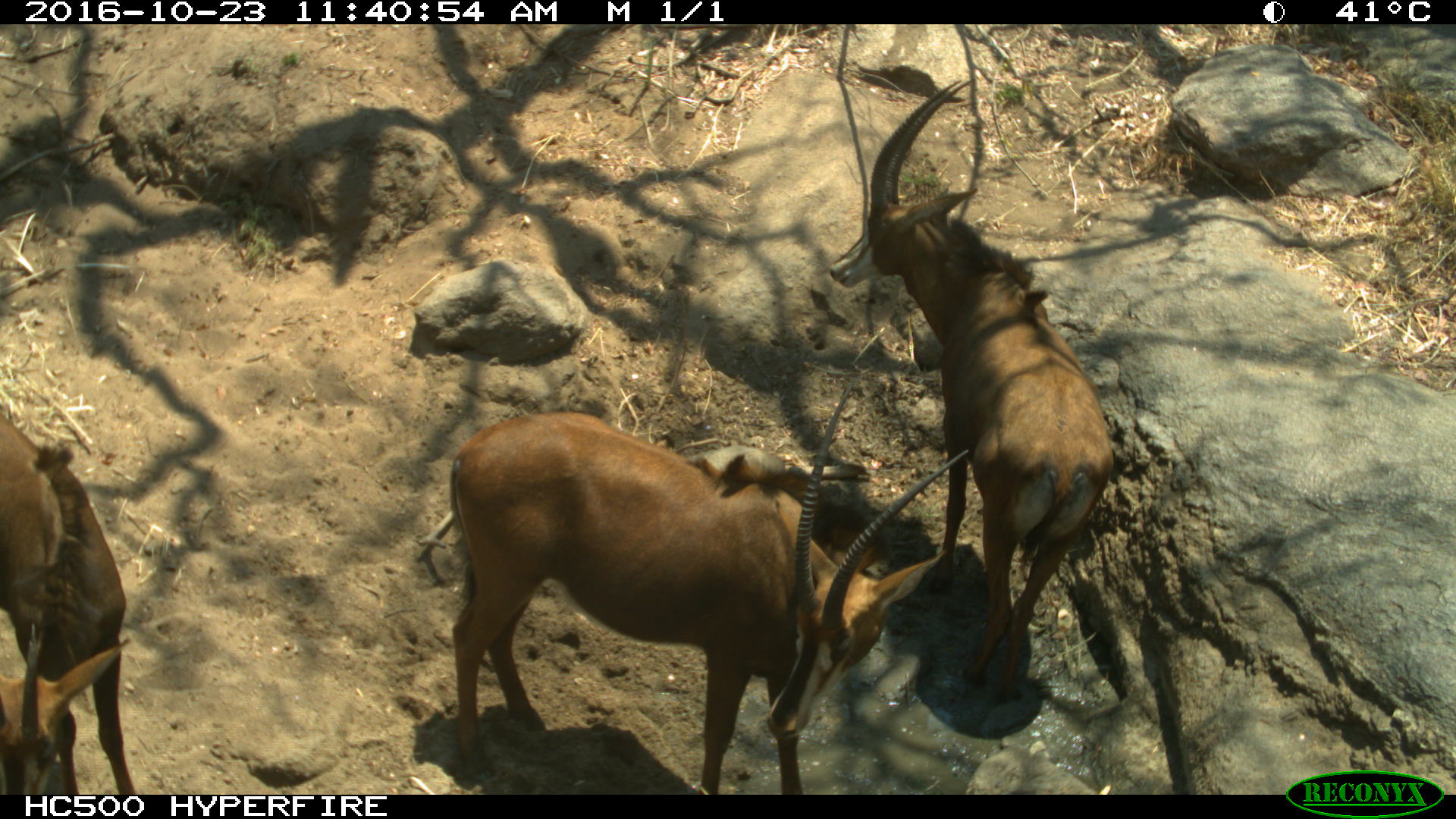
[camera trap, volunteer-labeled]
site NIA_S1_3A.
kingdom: Animalia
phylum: Chordata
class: Mammalia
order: Artiodactyla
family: Bovidae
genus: Hippotragus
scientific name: Hippotragus niger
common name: sable antelope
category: sable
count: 3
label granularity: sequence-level